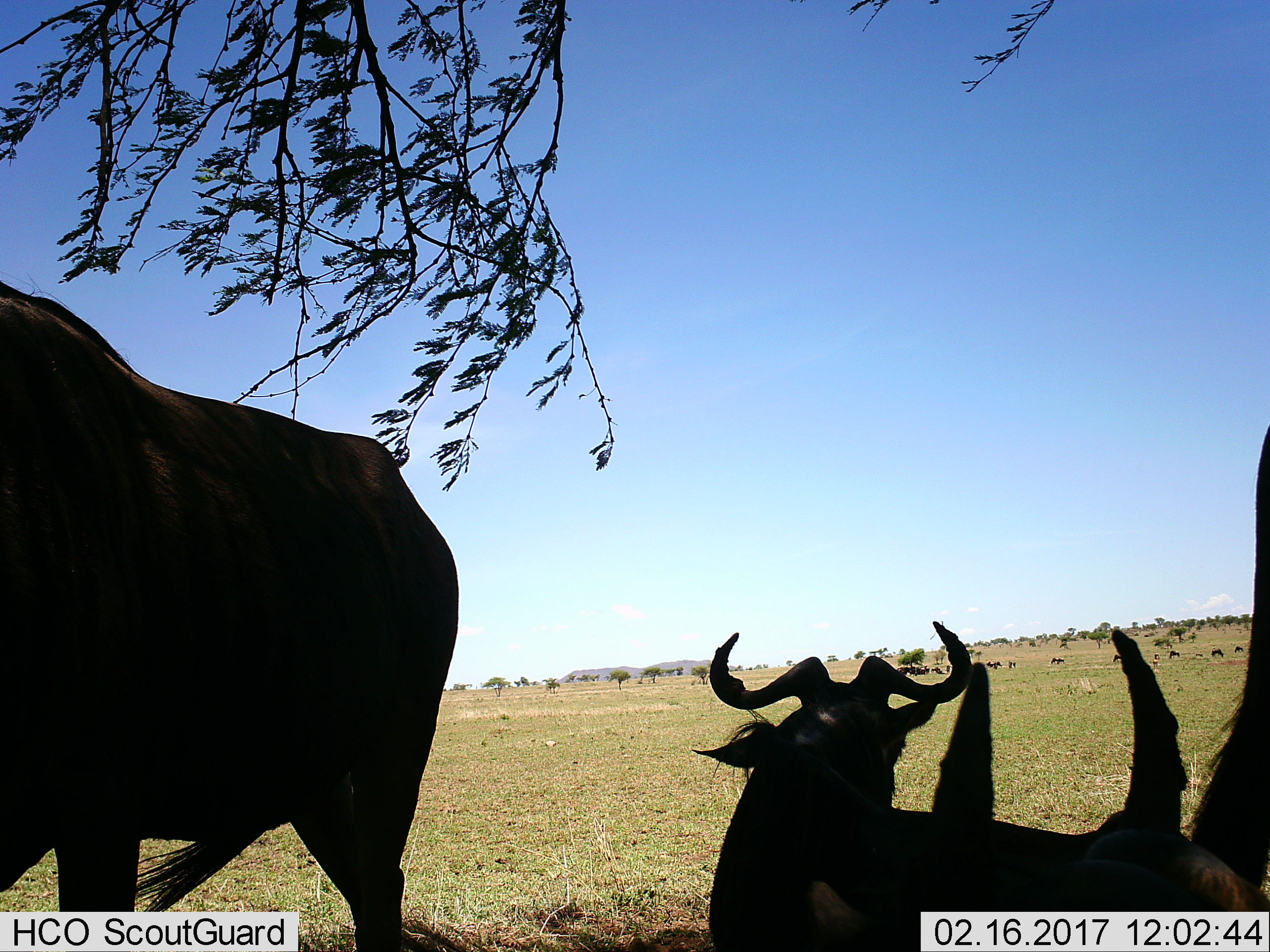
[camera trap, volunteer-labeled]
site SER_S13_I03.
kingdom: Animalia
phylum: Chordata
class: Mammalia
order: Artiodactyla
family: Bovidae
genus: Connochaetes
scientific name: Connochaetes taurinus taurinus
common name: blue wildebeest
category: wildebeestblue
Wildebeestblue (blue wildebeest) (Connochaetes taurinus taurinus), count 11-50. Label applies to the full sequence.